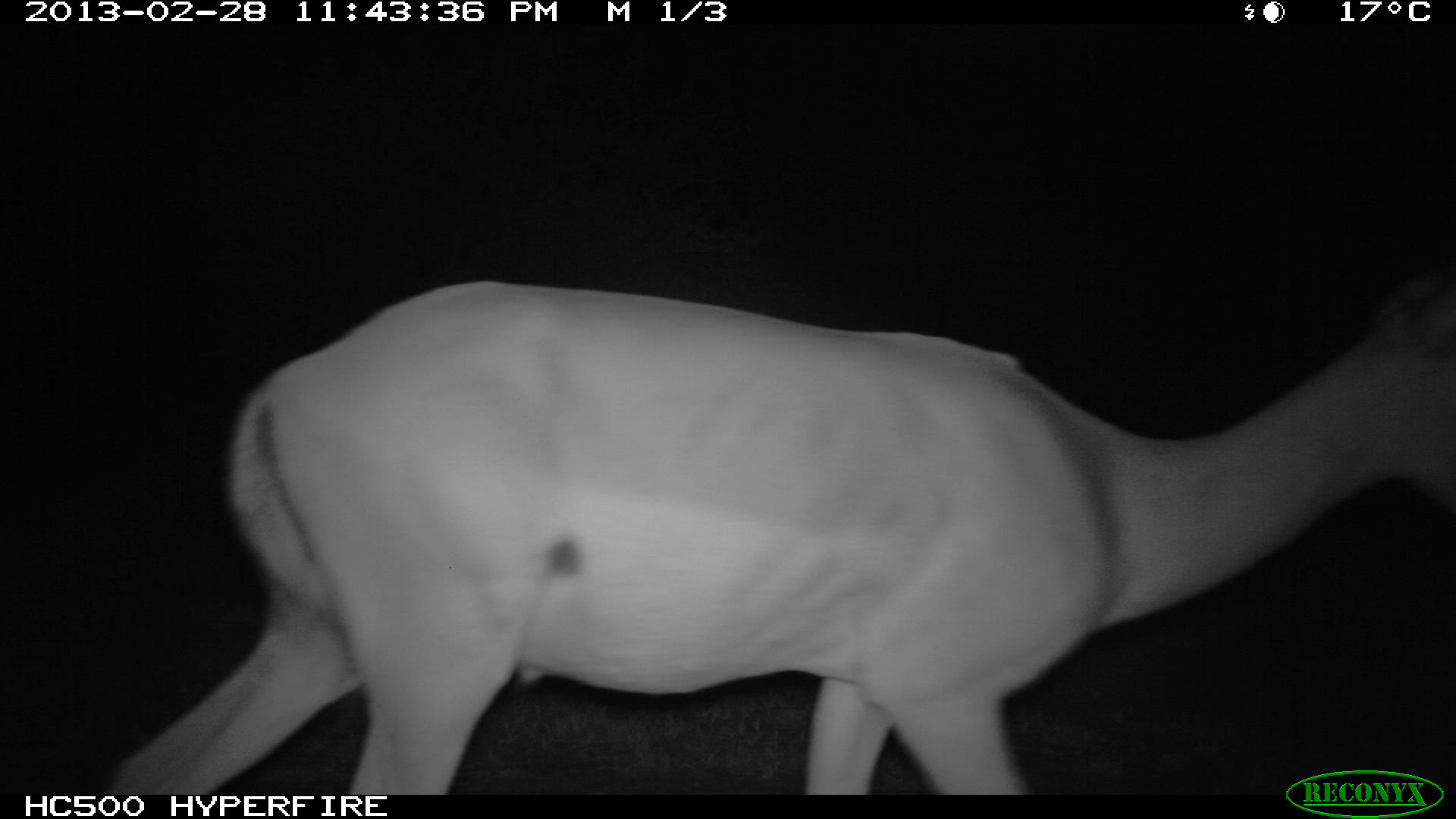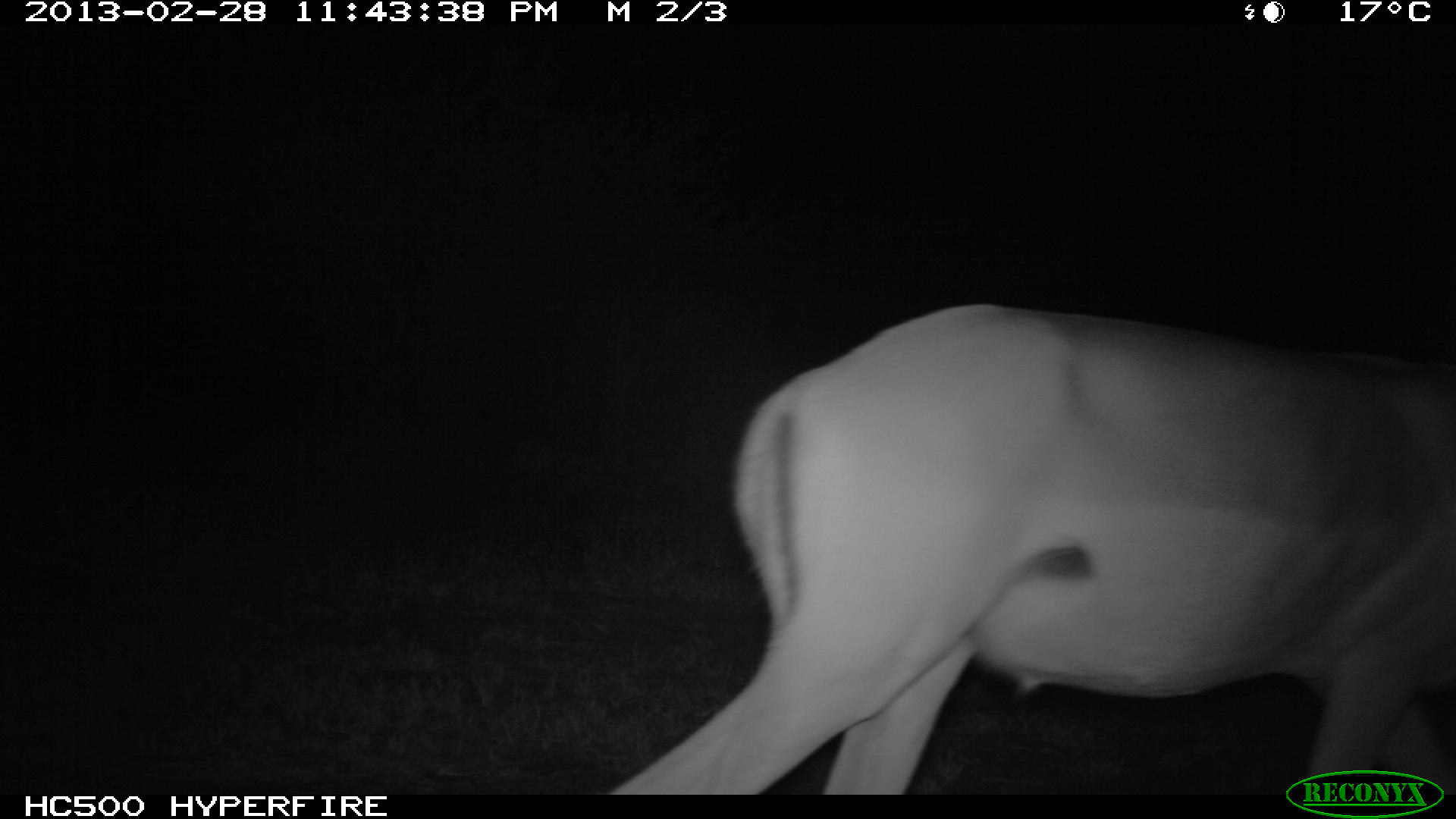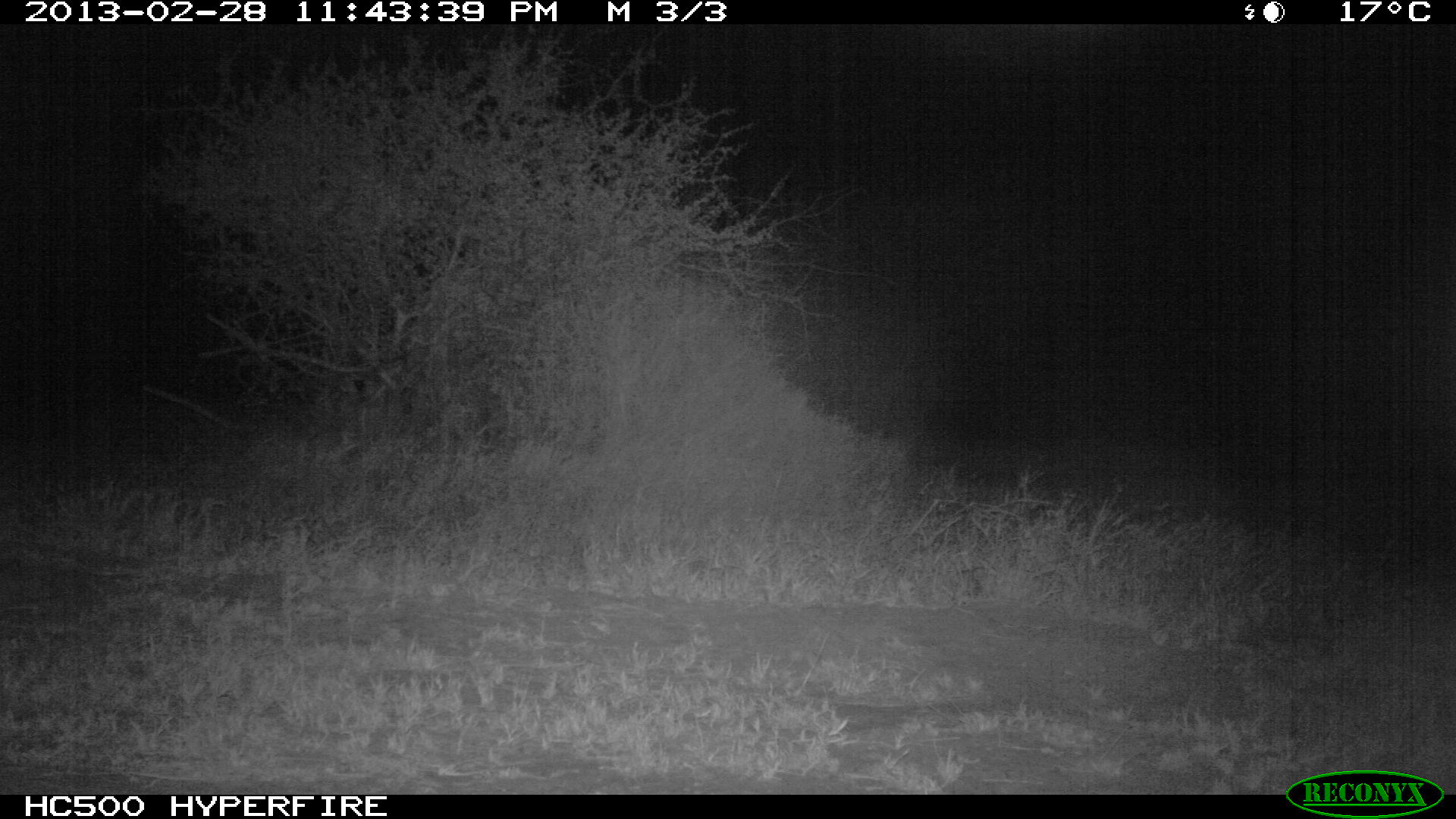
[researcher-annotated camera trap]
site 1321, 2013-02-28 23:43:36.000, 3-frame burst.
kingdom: Animalia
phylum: Chordata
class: Mammalia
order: Artiodactyla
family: Bovidae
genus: Aepyceros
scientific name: Aepyceros melampus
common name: impala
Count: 1.